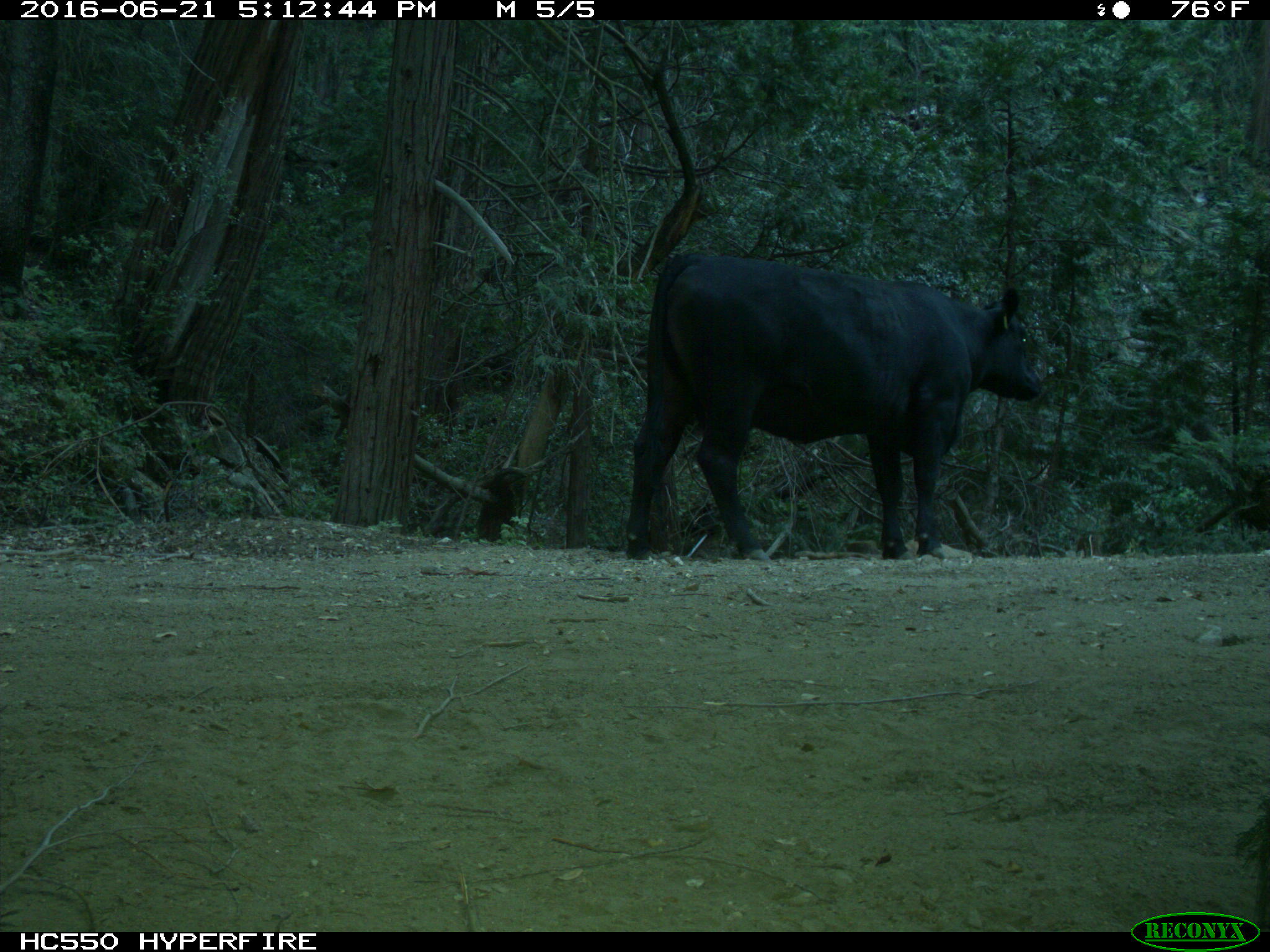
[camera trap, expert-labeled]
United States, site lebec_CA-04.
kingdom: Animalia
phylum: Chordata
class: Mammalia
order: Artiodactyla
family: Bovidae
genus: Bos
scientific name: Bos taurus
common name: domestic cow